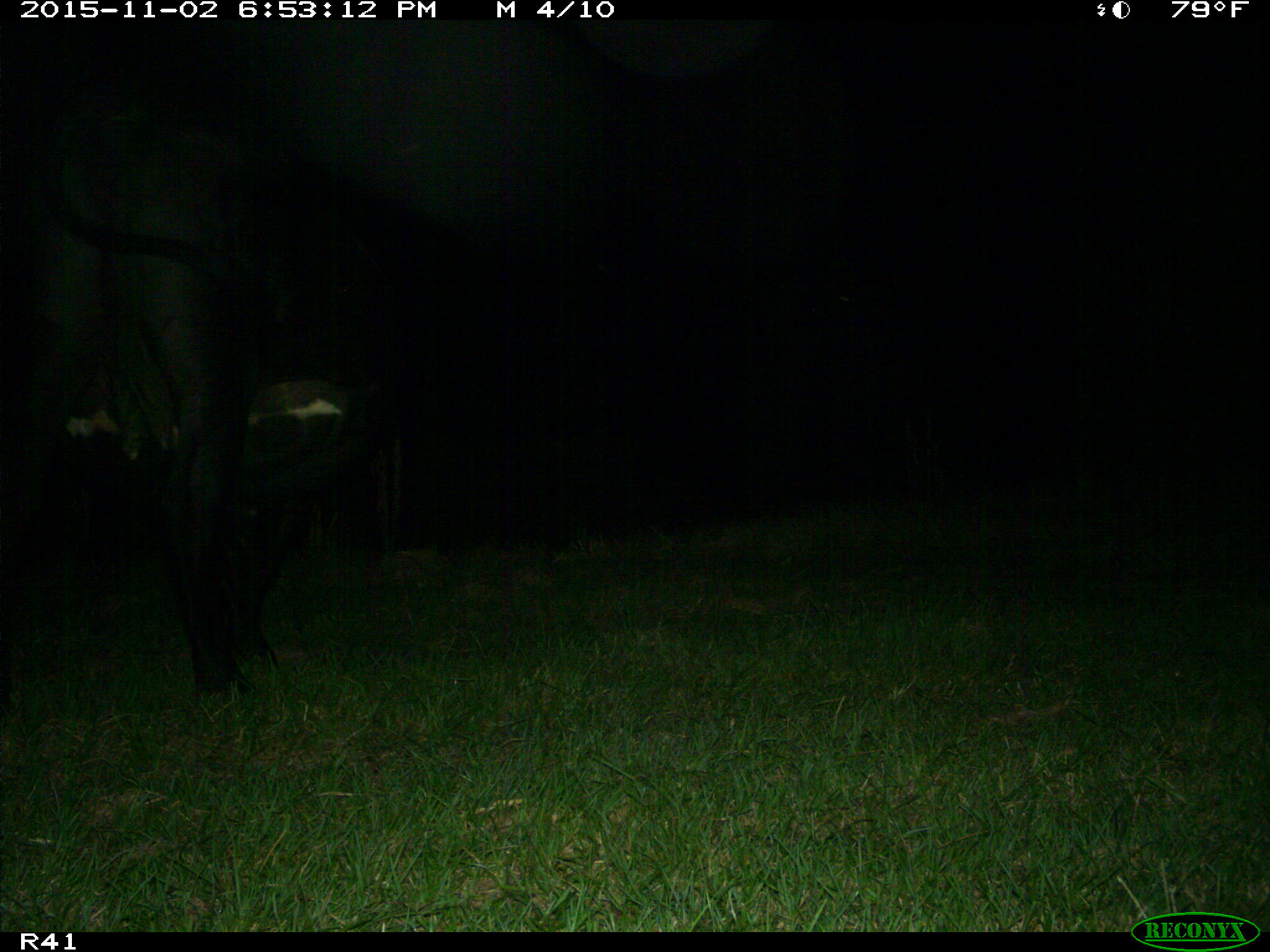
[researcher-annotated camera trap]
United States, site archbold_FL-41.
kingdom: Animalia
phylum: Chordata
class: Mammalia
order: Artiodactyla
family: Bovidae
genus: Bos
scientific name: Bos taurus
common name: domestic cow